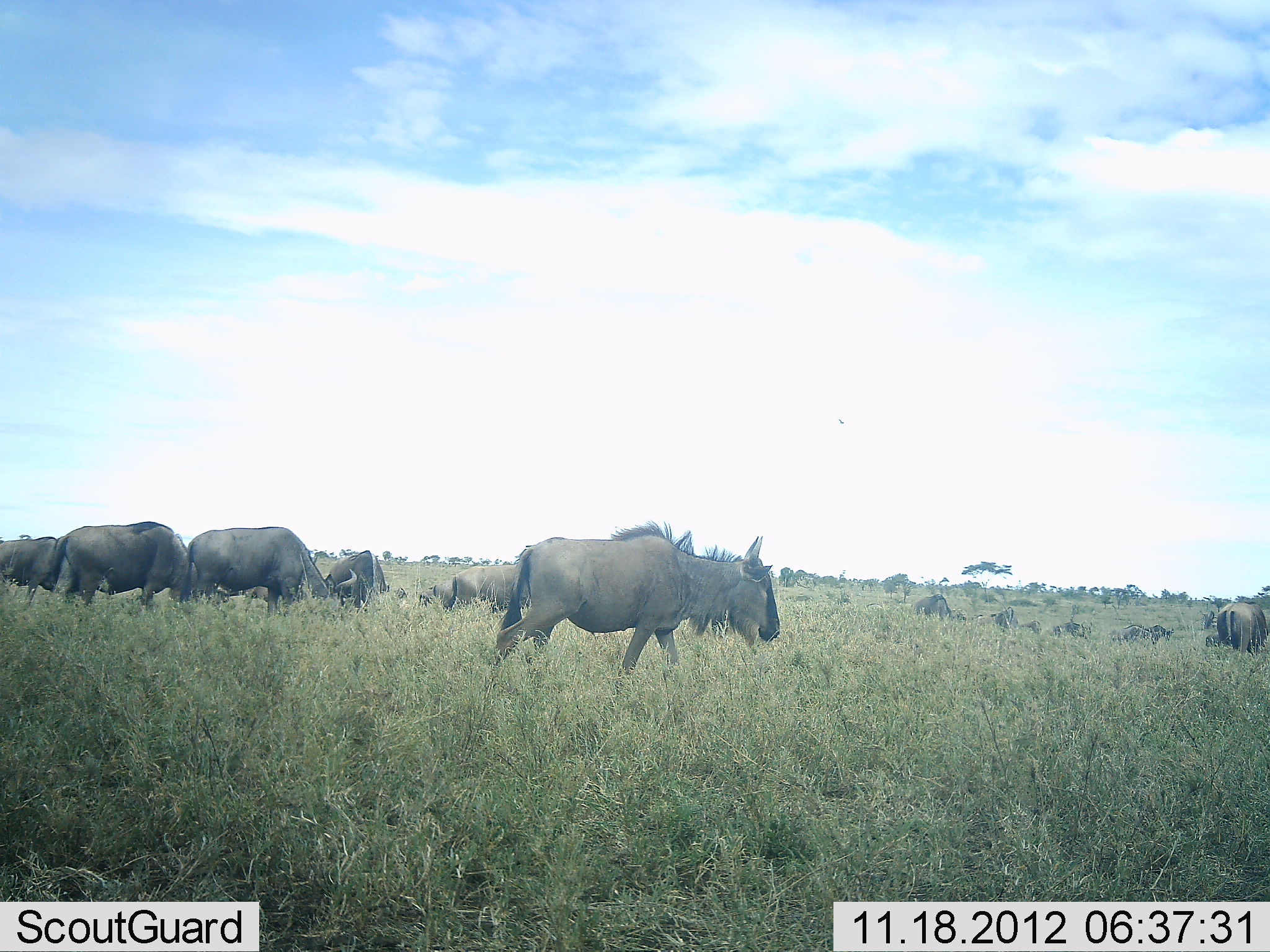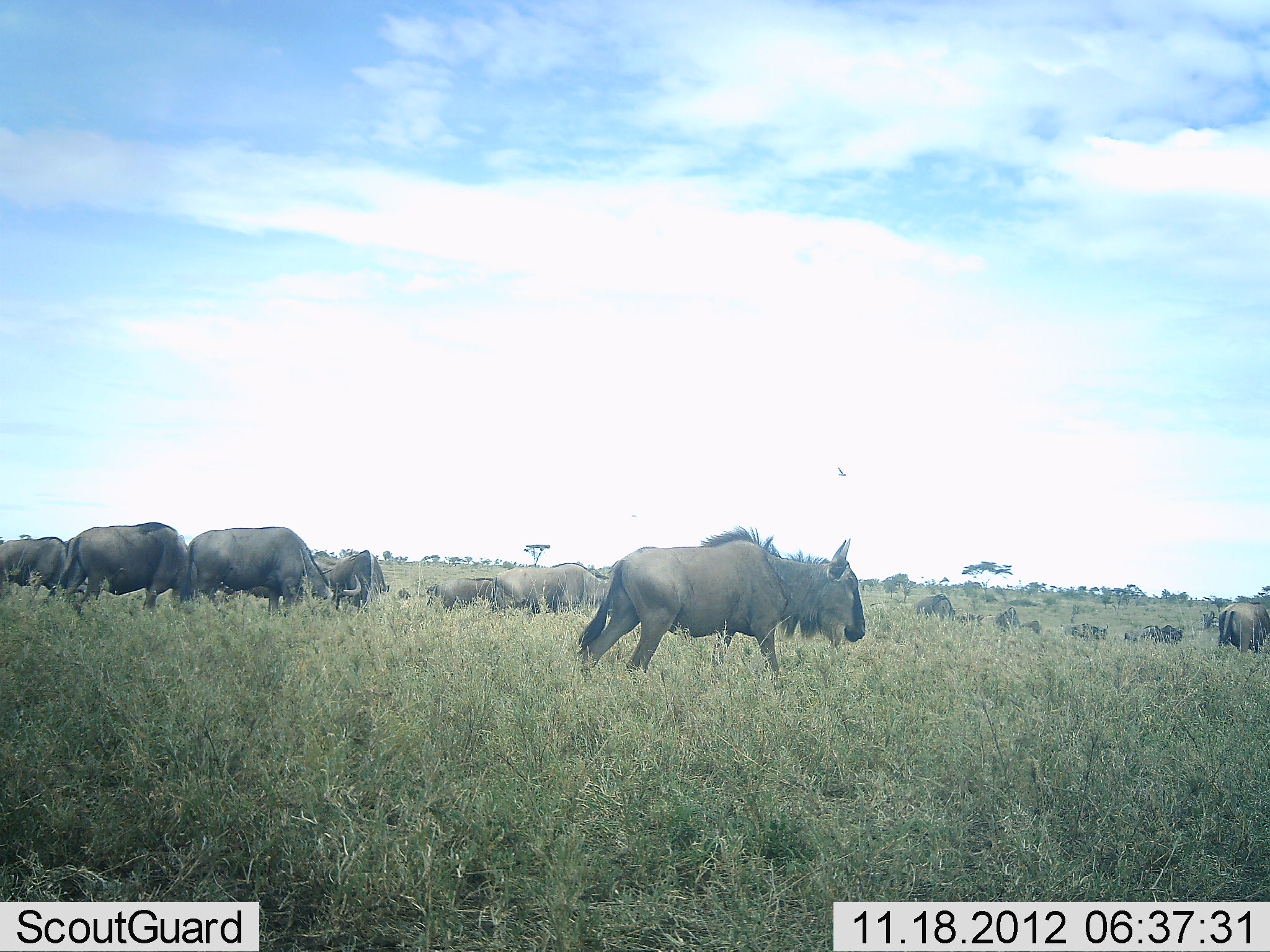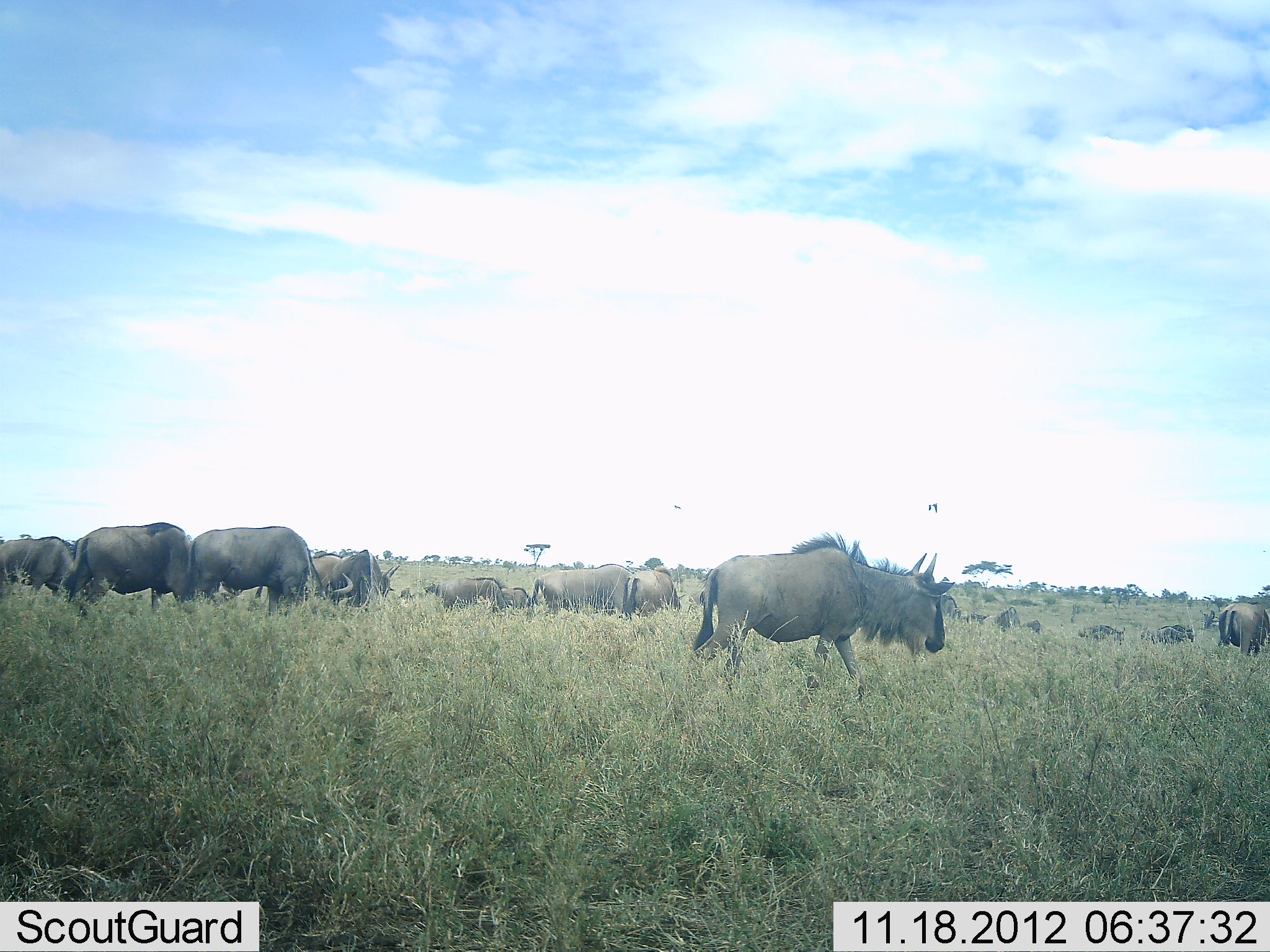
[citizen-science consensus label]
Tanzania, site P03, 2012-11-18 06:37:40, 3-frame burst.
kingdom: Animalia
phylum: Chordata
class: Mammalia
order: Artiodactyla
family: Bovidae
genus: Connochaetes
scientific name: Connochaetes taurinus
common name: blue wildebeest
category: wildebeest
Wildebeest (blue wildebeest) (Connochaetes taurinus), count 11-50. Behavior (volunteer vote fractions): standing 40%, resting 10%, moving 60%, interacting 20%. Young present (vote fraction): 0%. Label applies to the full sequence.